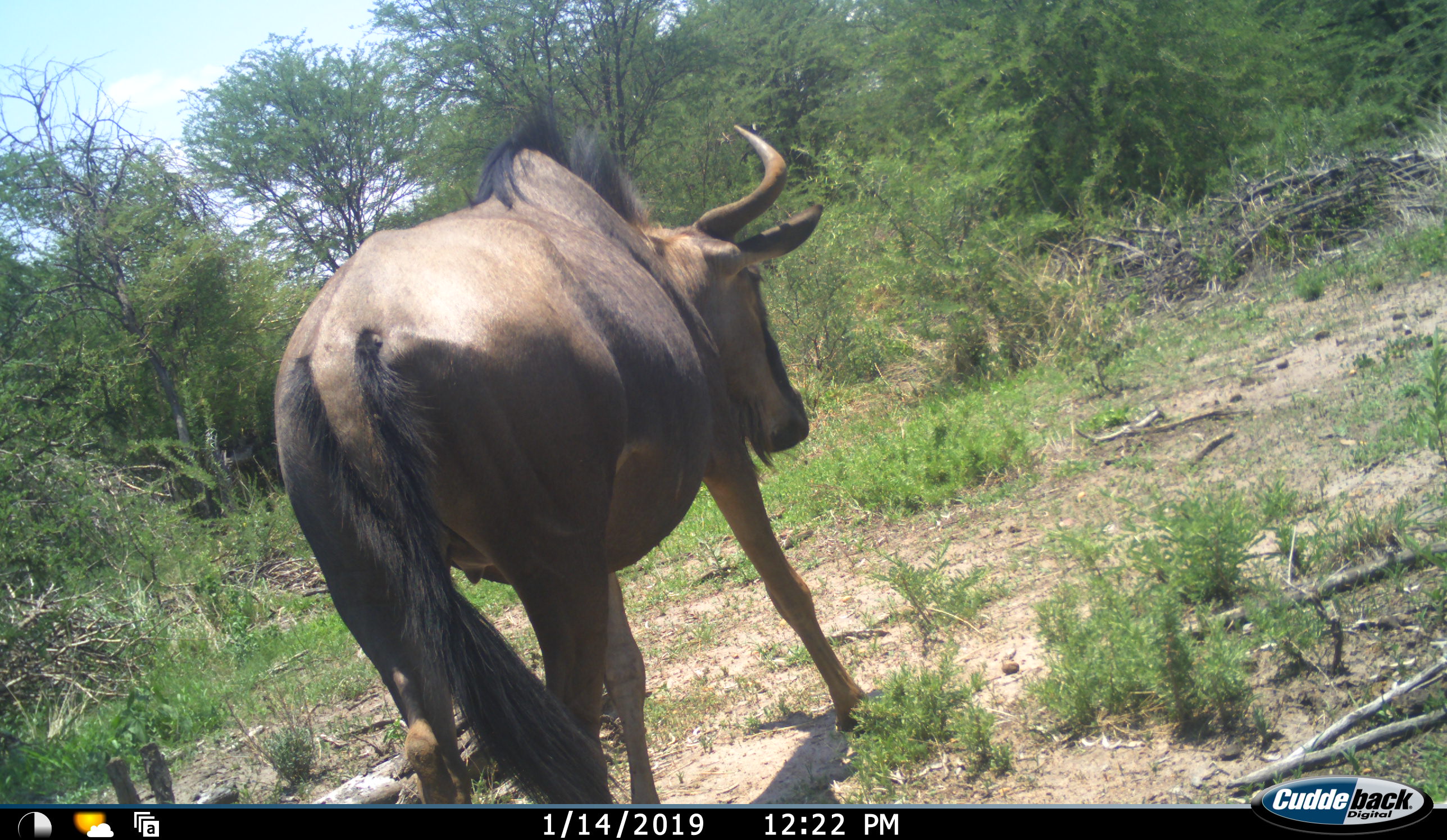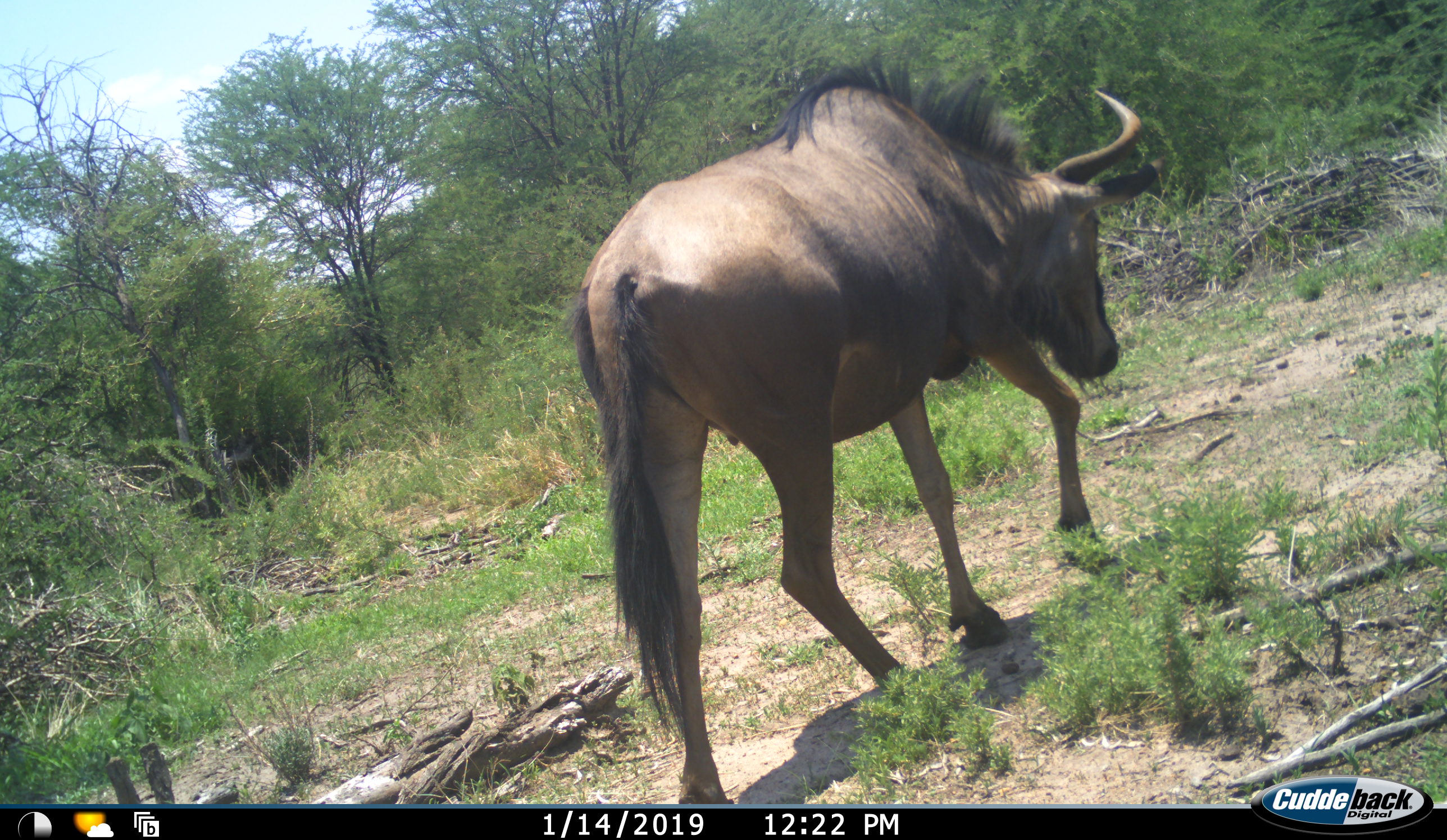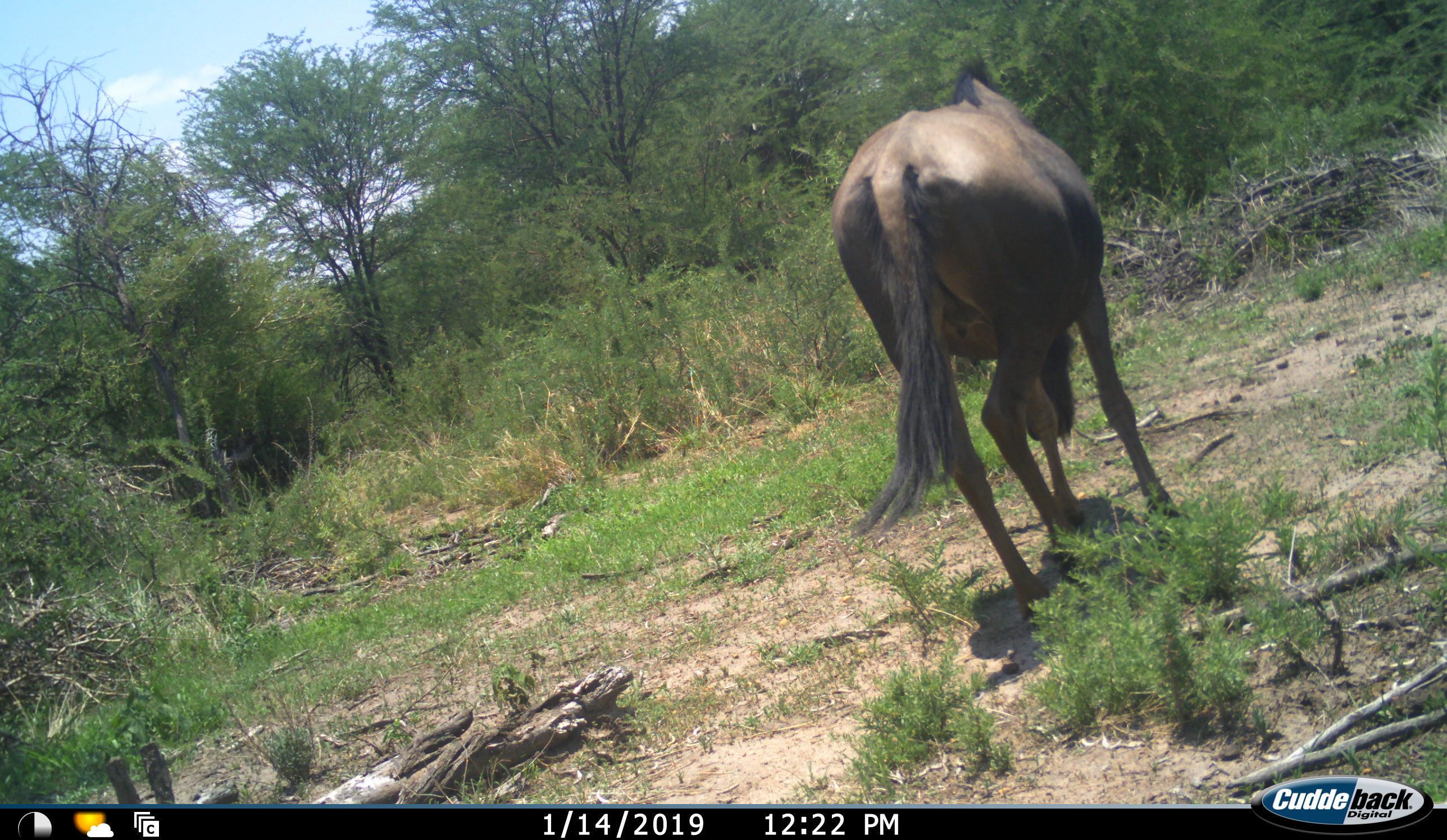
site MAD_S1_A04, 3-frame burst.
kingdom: Animalia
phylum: Chordata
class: Mammalia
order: Artiodactyla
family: Bovidae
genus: Connochaetes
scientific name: Connochaetes taurinus taurinus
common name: blue wildebeest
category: wildebeestblue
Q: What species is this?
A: Wildebeestblue (blue wildebeest) (Connochaetes taurinus taurinus).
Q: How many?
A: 1.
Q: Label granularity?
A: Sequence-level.